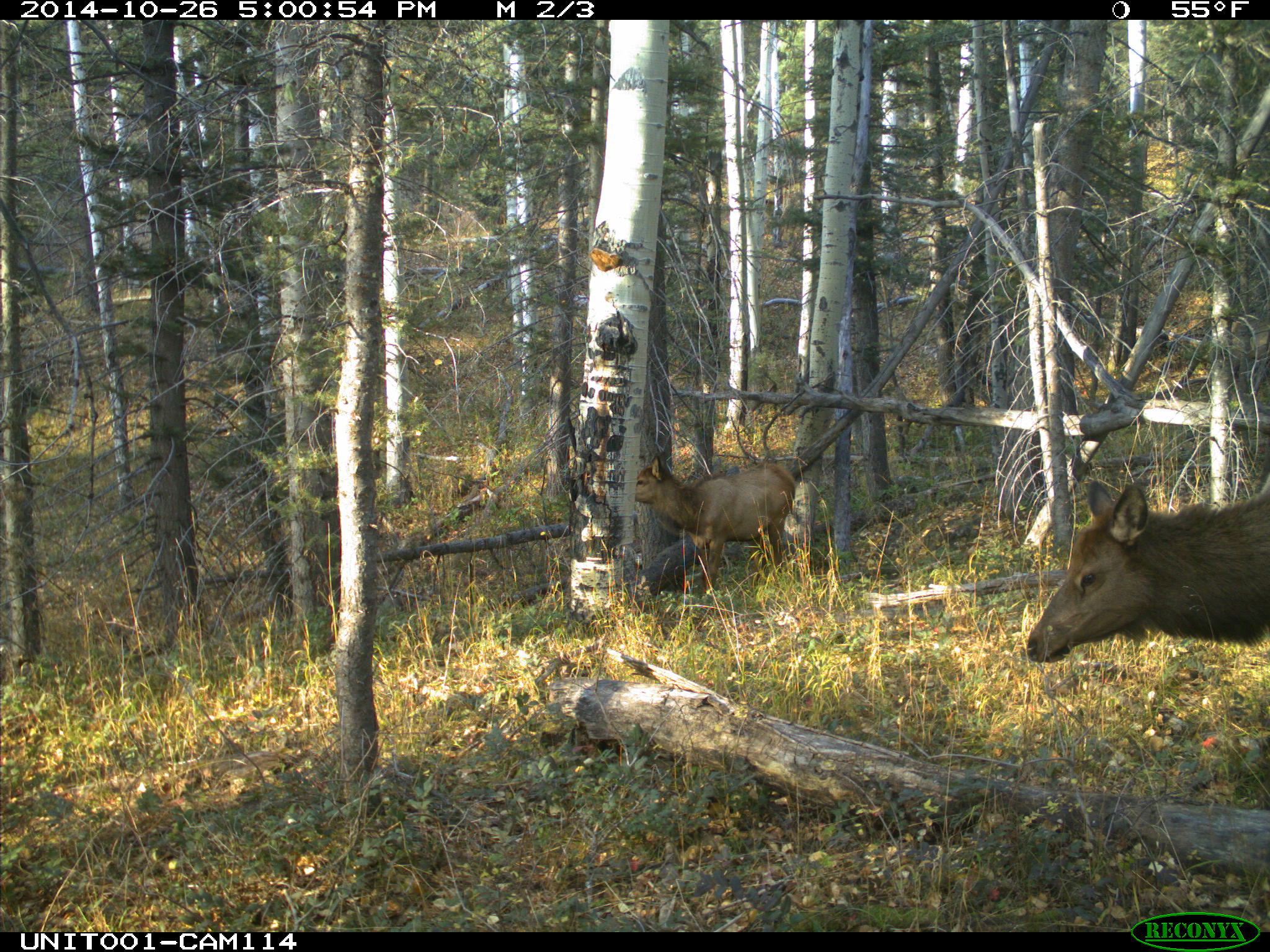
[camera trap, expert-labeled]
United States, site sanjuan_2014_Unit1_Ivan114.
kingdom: Animalia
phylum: Chordata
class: Mammalia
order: Artiodactyla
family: Cervidae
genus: Cervus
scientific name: Cervus elaphus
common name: red deer